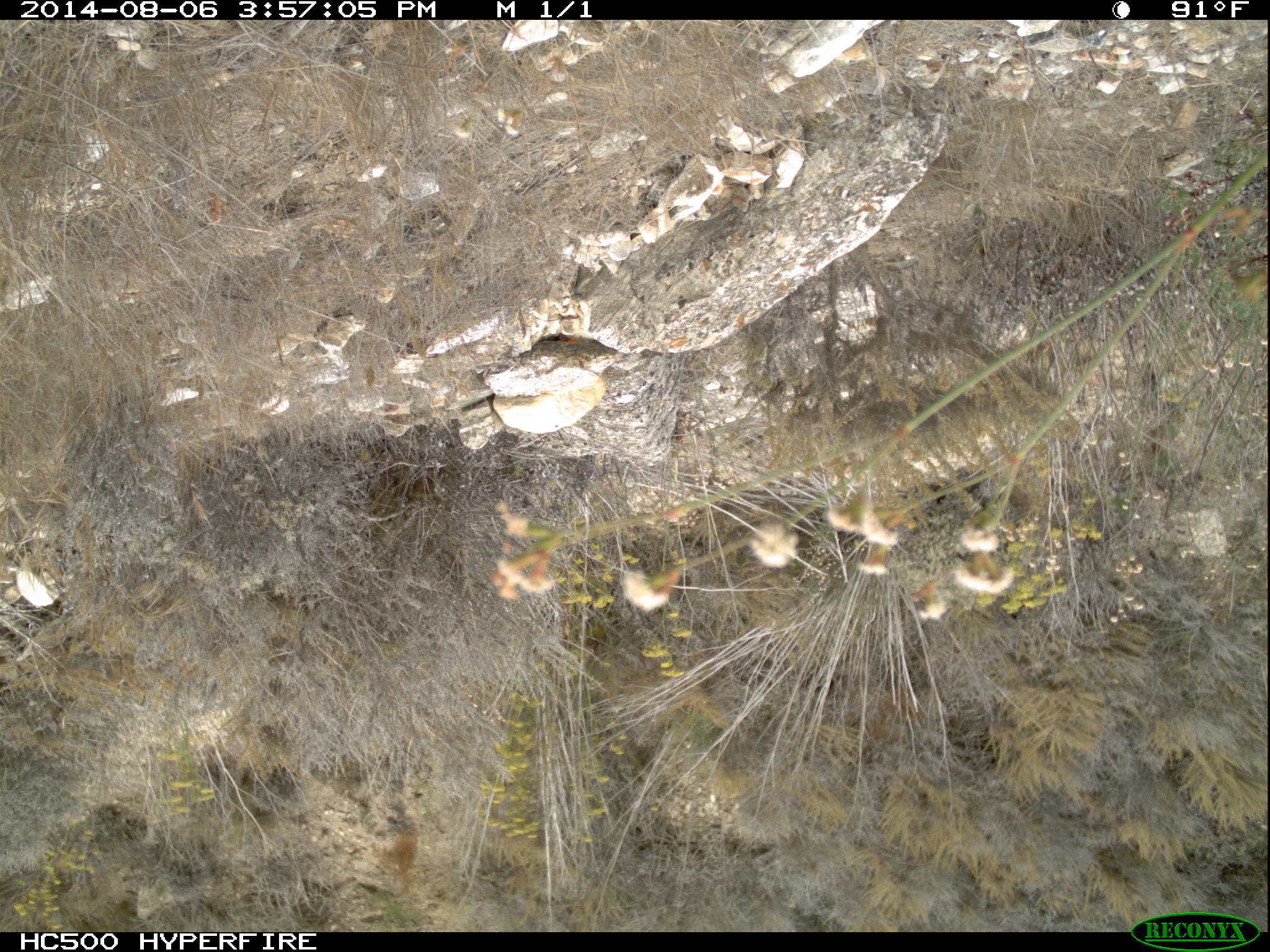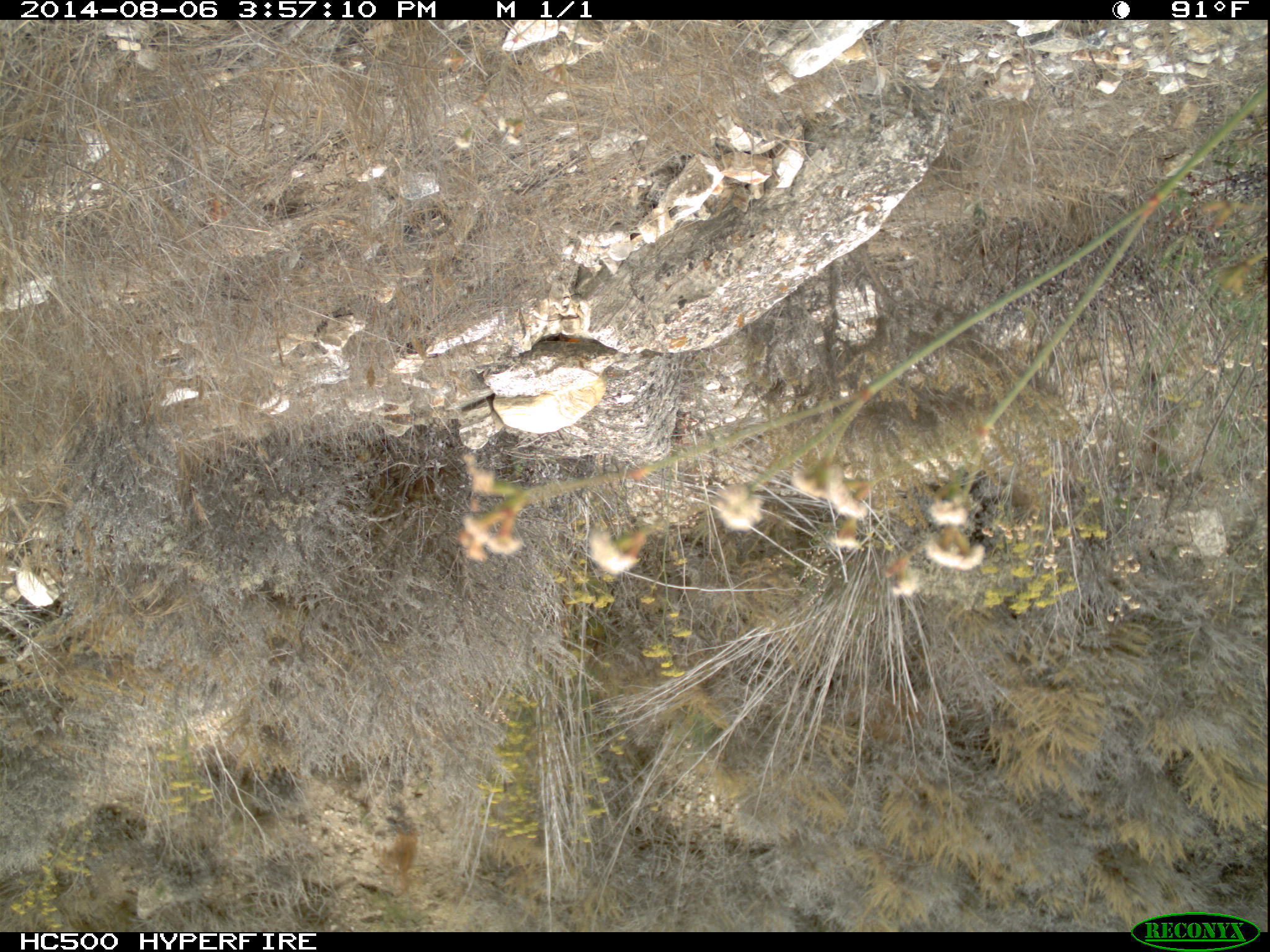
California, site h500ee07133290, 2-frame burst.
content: no animal present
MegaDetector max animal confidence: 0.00